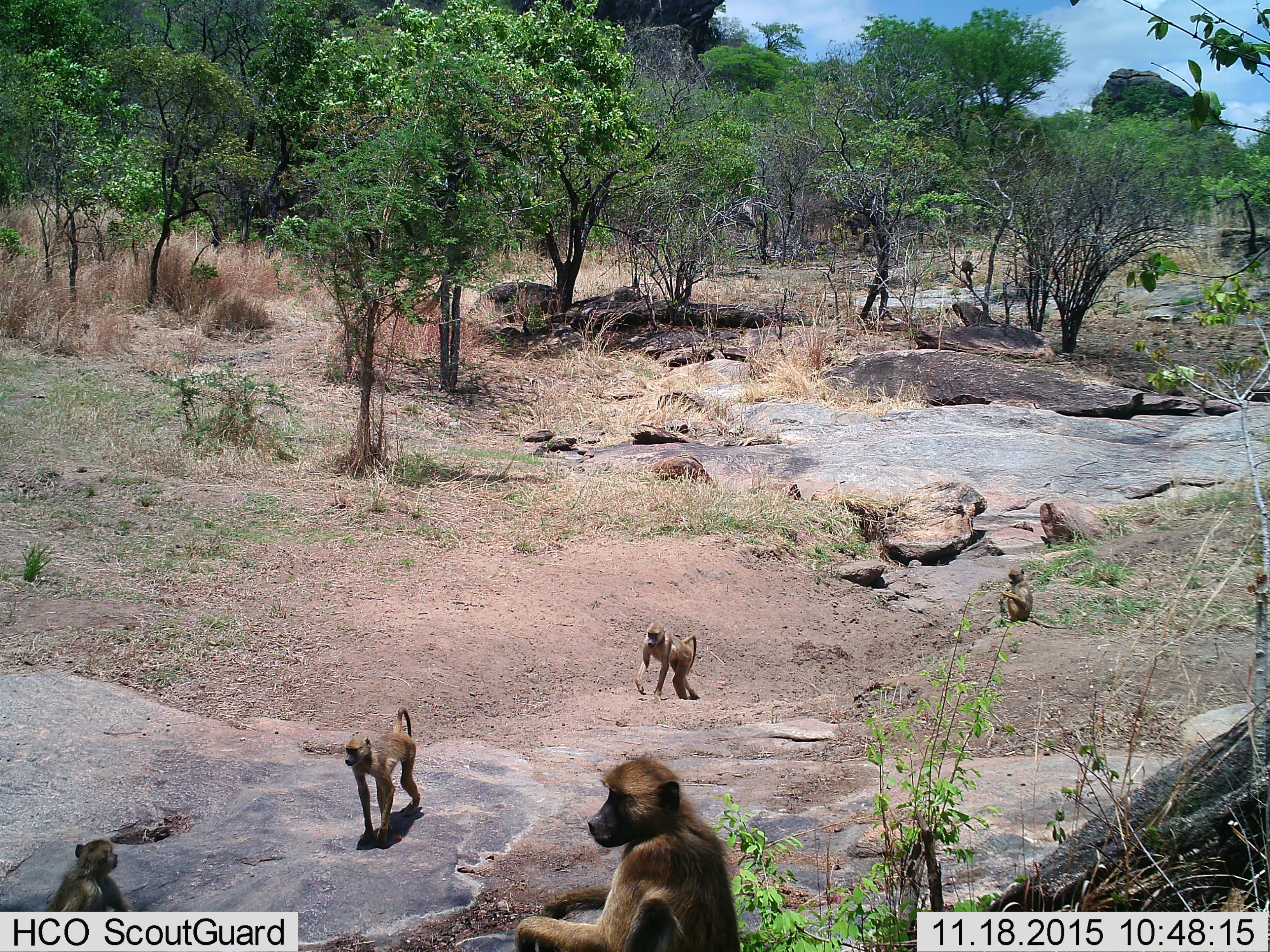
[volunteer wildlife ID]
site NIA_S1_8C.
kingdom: Animalia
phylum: Chordata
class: Mammalia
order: Primates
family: Cercopithecidae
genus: Papio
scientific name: Papio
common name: baboon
Baboon (Papio), count 5. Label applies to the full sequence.